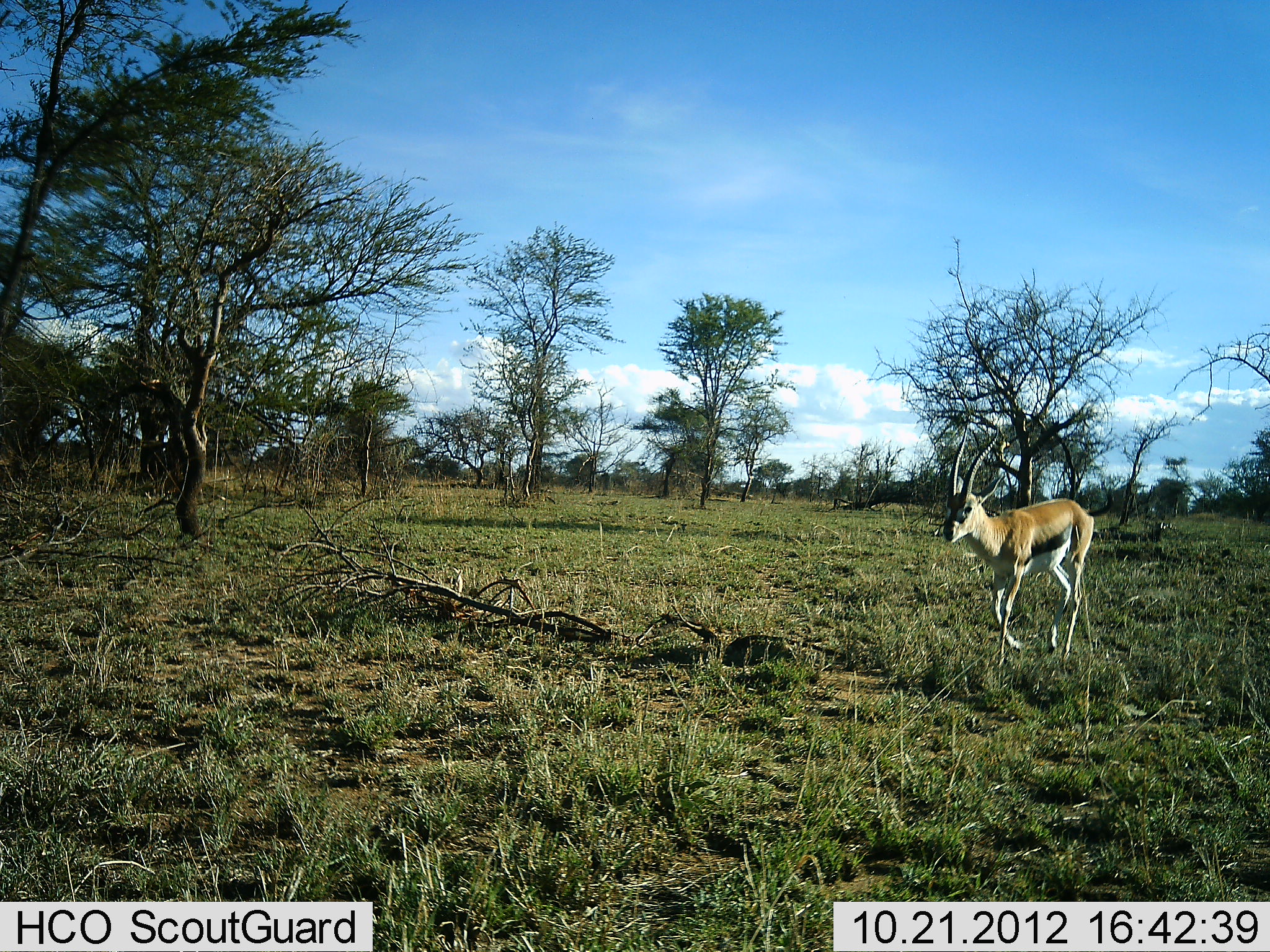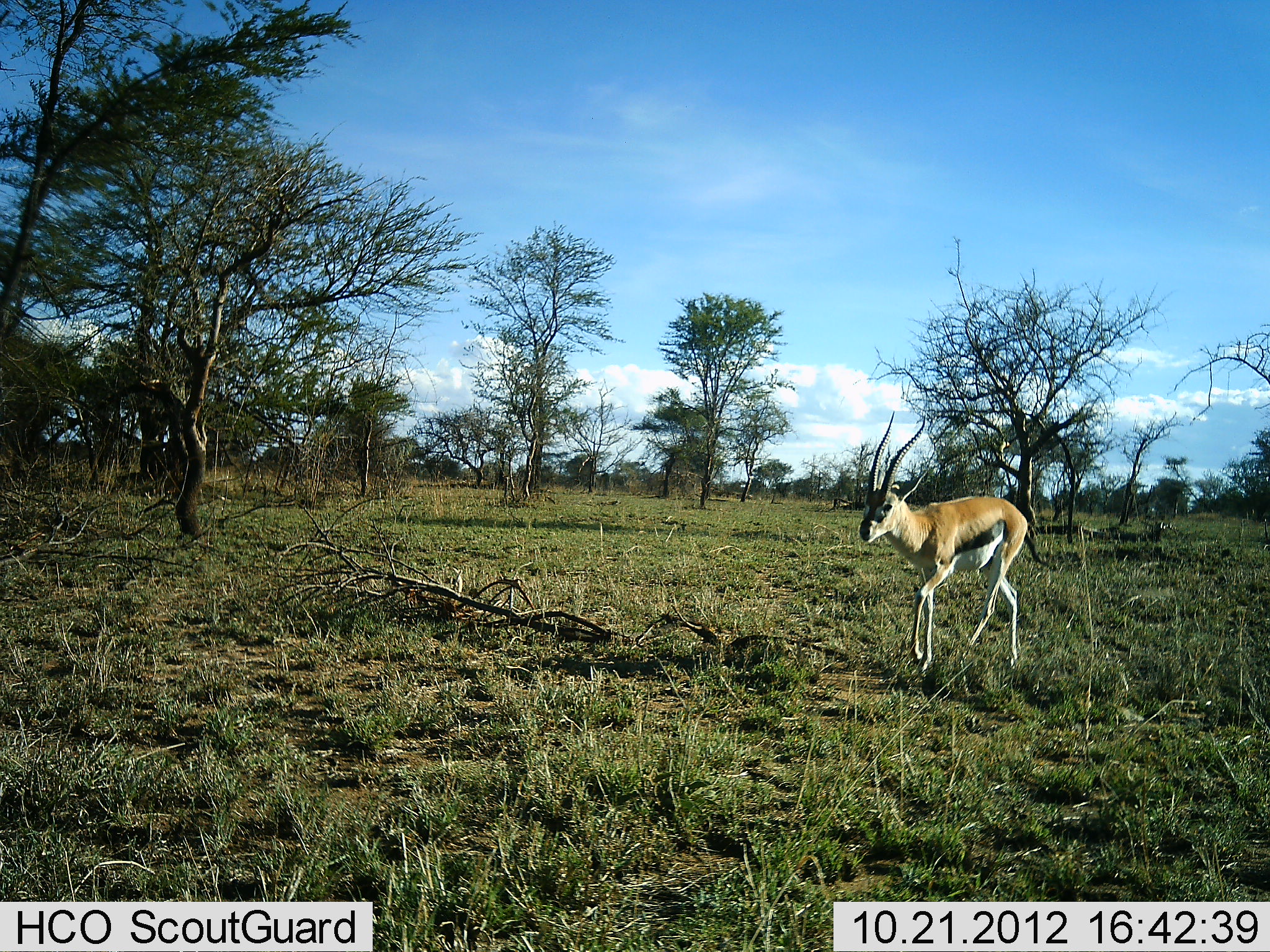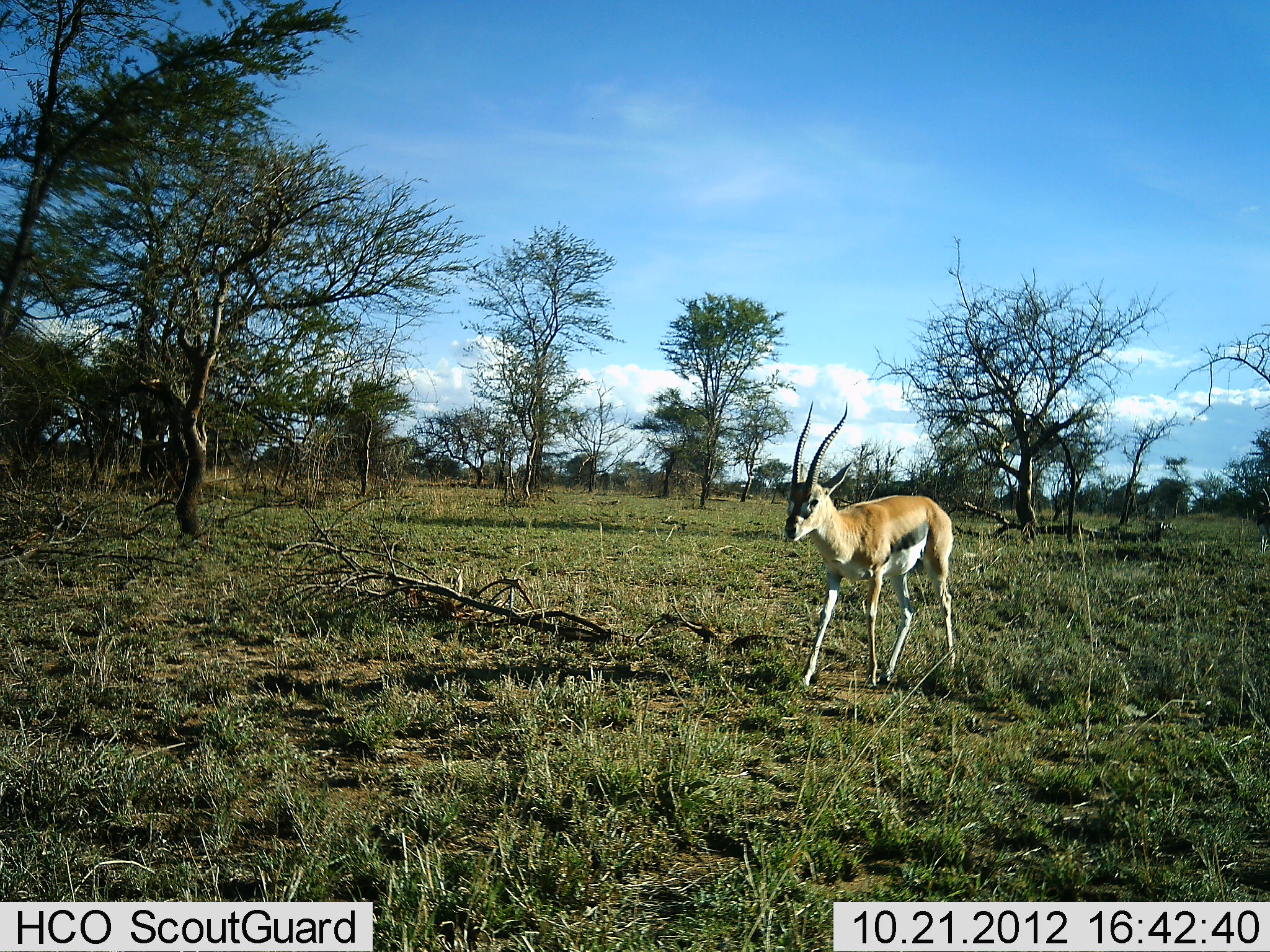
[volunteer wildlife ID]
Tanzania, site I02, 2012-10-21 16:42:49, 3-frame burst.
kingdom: Animalia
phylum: Chordata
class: Mammalia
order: Artiodactyla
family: Bovidae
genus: Eudorcas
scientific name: Eudorcas thomsonii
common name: thomson's gazelle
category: gazellethomsons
Gazellethomsons (thomson's gazelle) (Eudorcas thomsonii), count 1. Behavior (volunteer vote fractions): standing 10%, resting 0%, moving 100%, interacting 0%. Young present (vote fraction): 0%. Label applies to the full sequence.